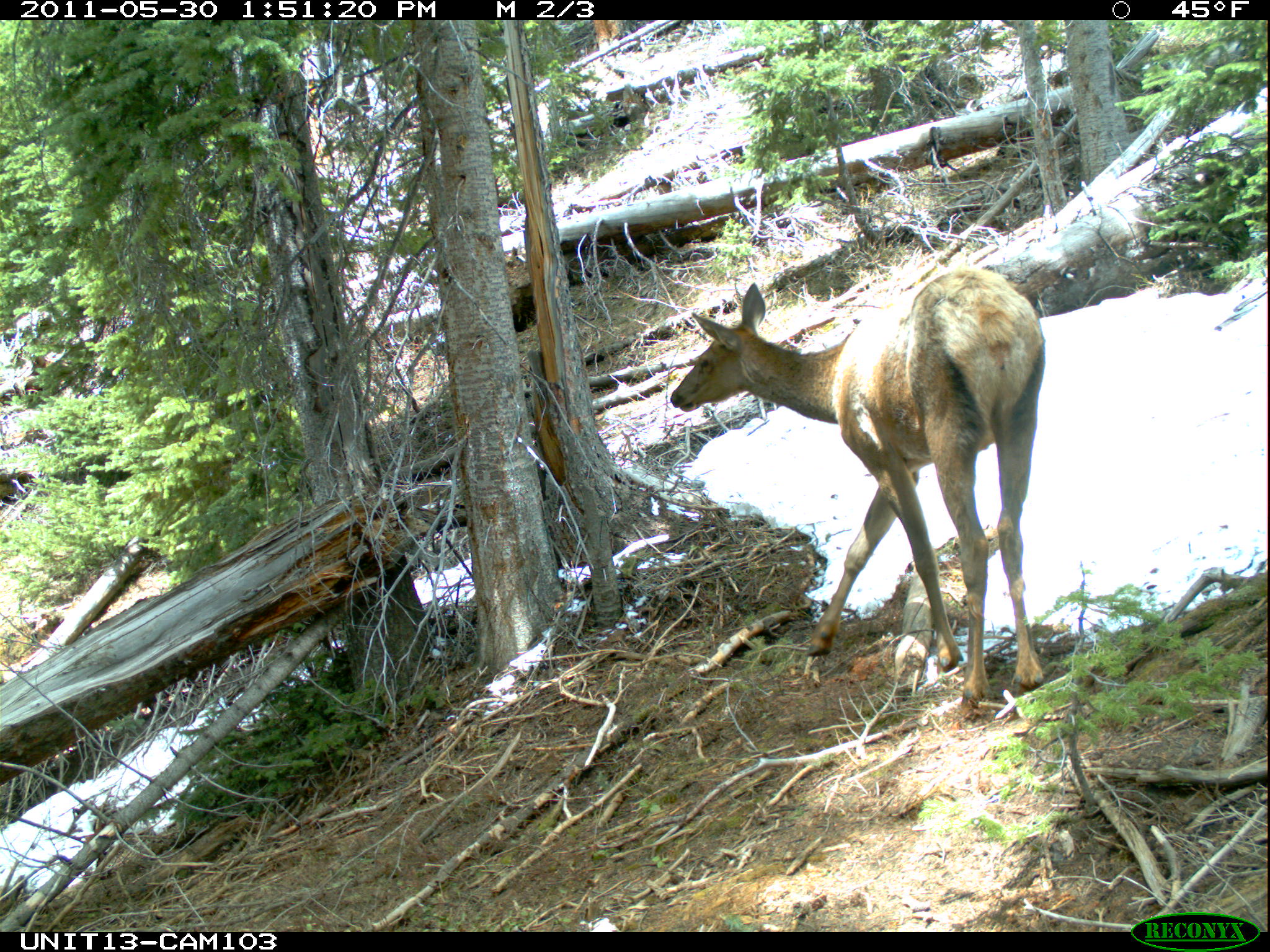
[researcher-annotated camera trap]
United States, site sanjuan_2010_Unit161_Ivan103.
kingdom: Animalia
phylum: Chordata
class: Mammalia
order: Artiodactyla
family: Cervidae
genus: Cervus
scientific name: Cervus elaphus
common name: red deer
Cervus elaphus (red deer).